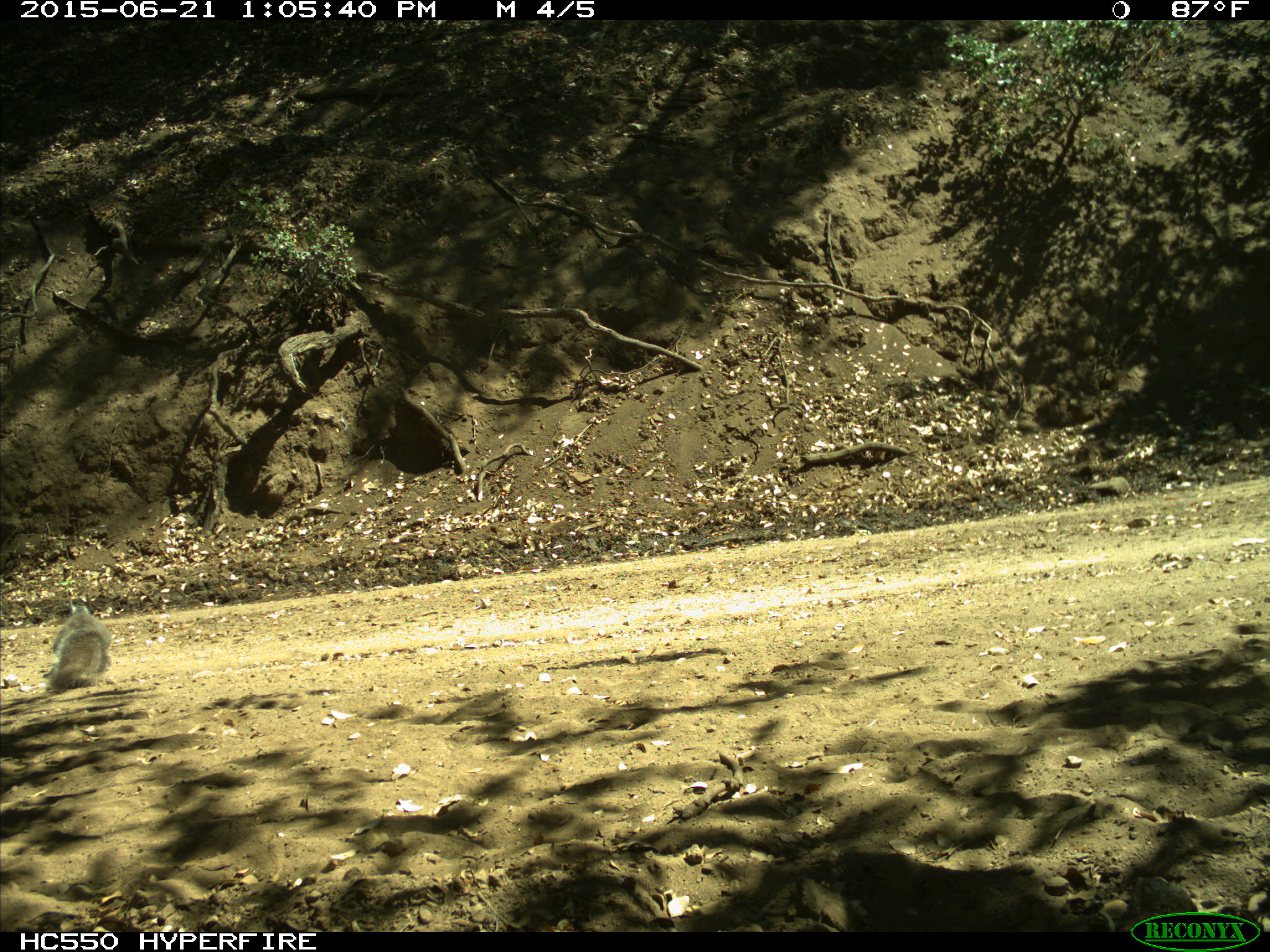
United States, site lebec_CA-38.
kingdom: Animalia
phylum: Chordata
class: Mammalia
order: Rodentia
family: Sciuridae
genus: Sciurus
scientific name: Sciurus carolinensis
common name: eastern gray squirrel